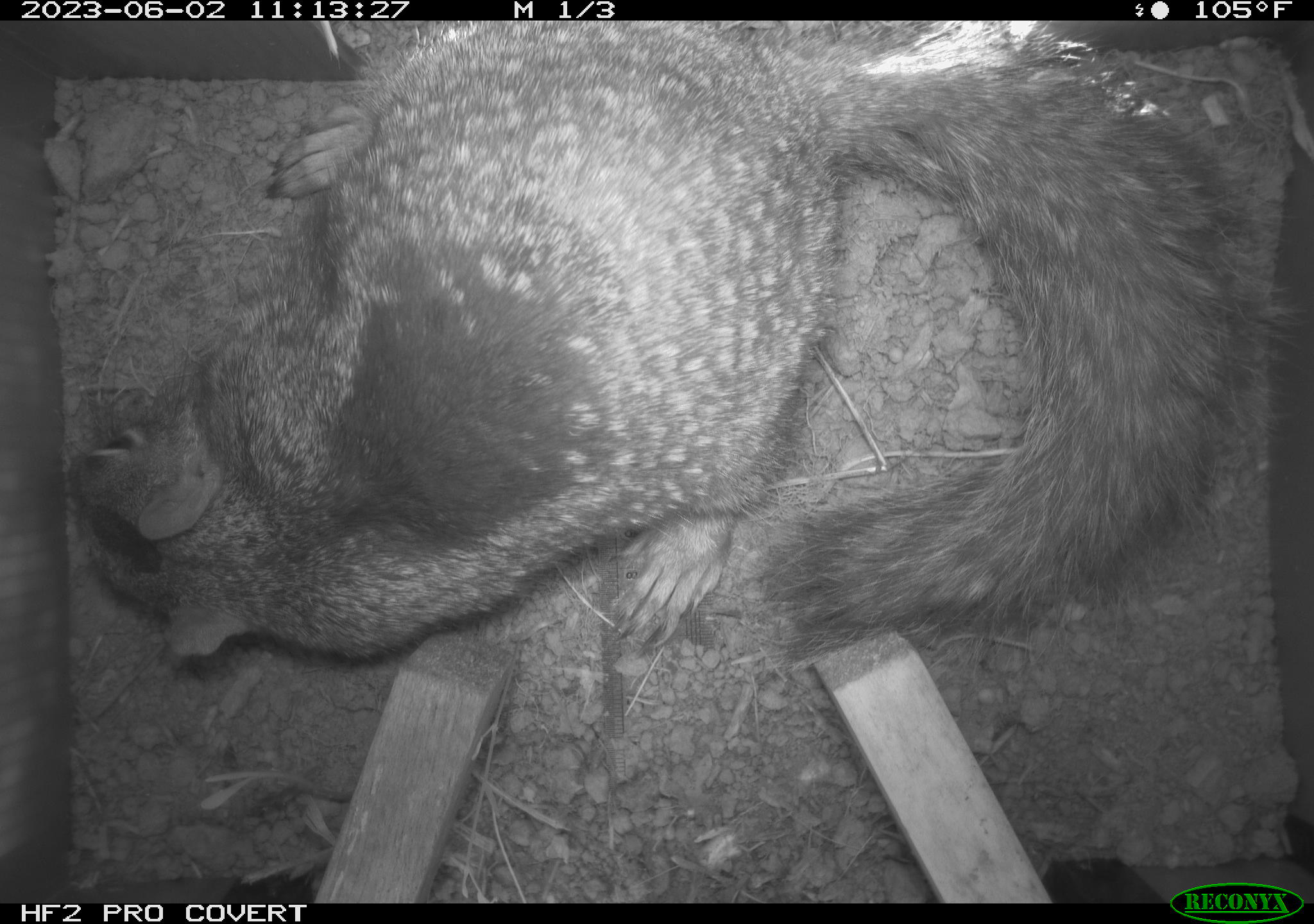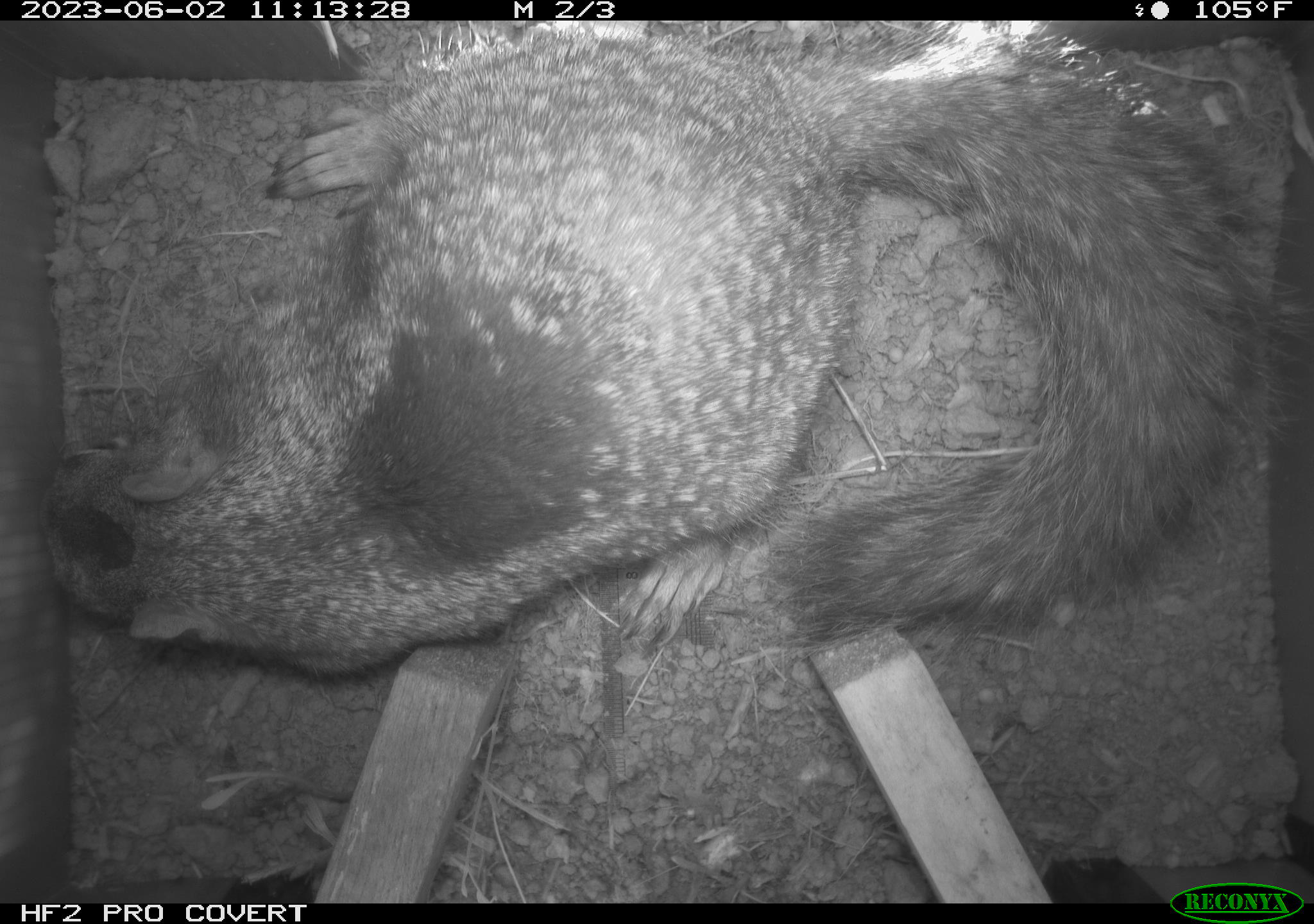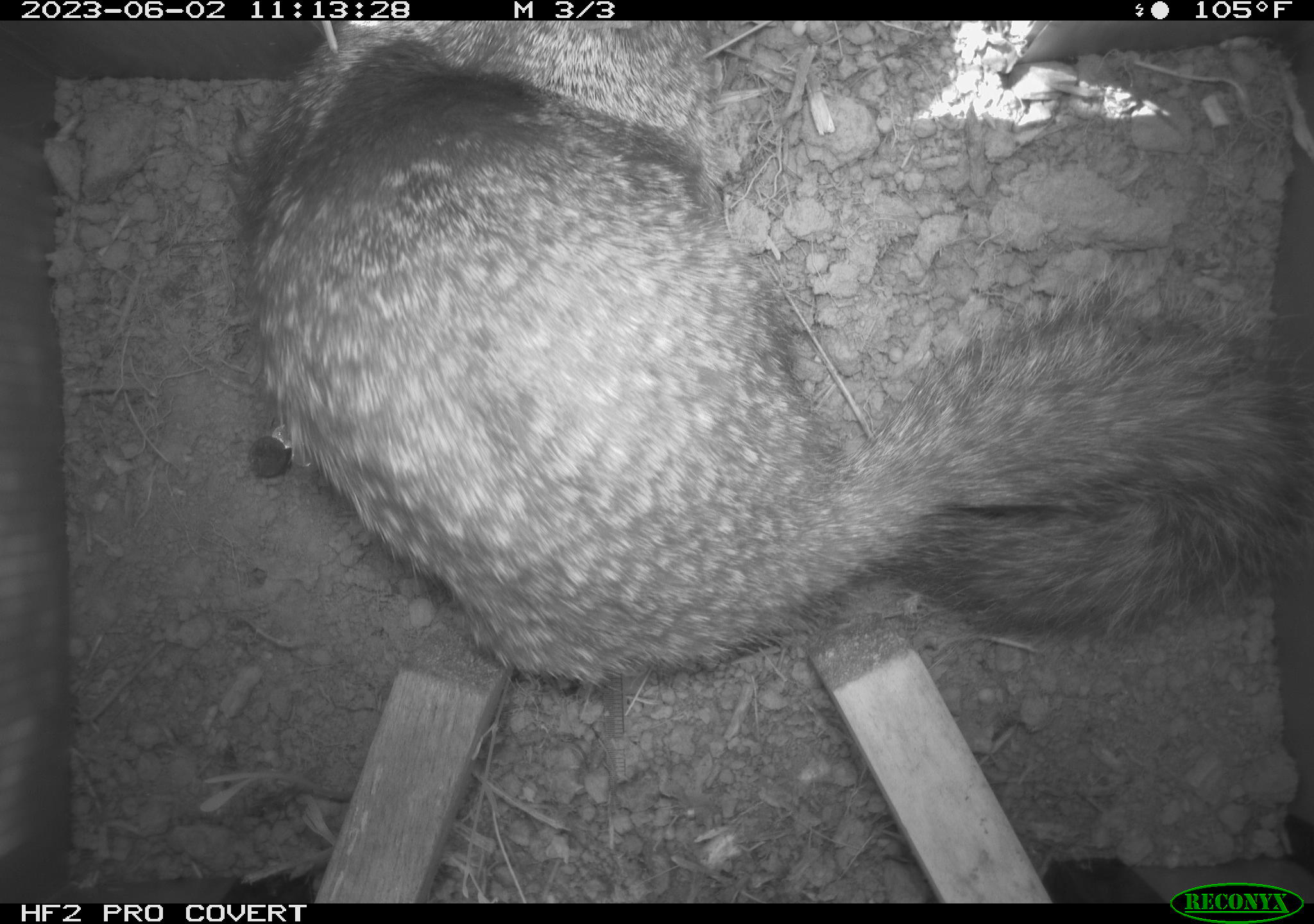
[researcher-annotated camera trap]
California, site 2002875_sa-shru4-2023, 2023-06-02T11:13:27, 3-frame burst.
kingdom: Animalia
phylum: Chordata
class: Mammalia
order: Rodentia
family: Sciuridae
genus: Otospermophilus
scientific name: Otospermophilus beecheyi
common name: california ground squirrel